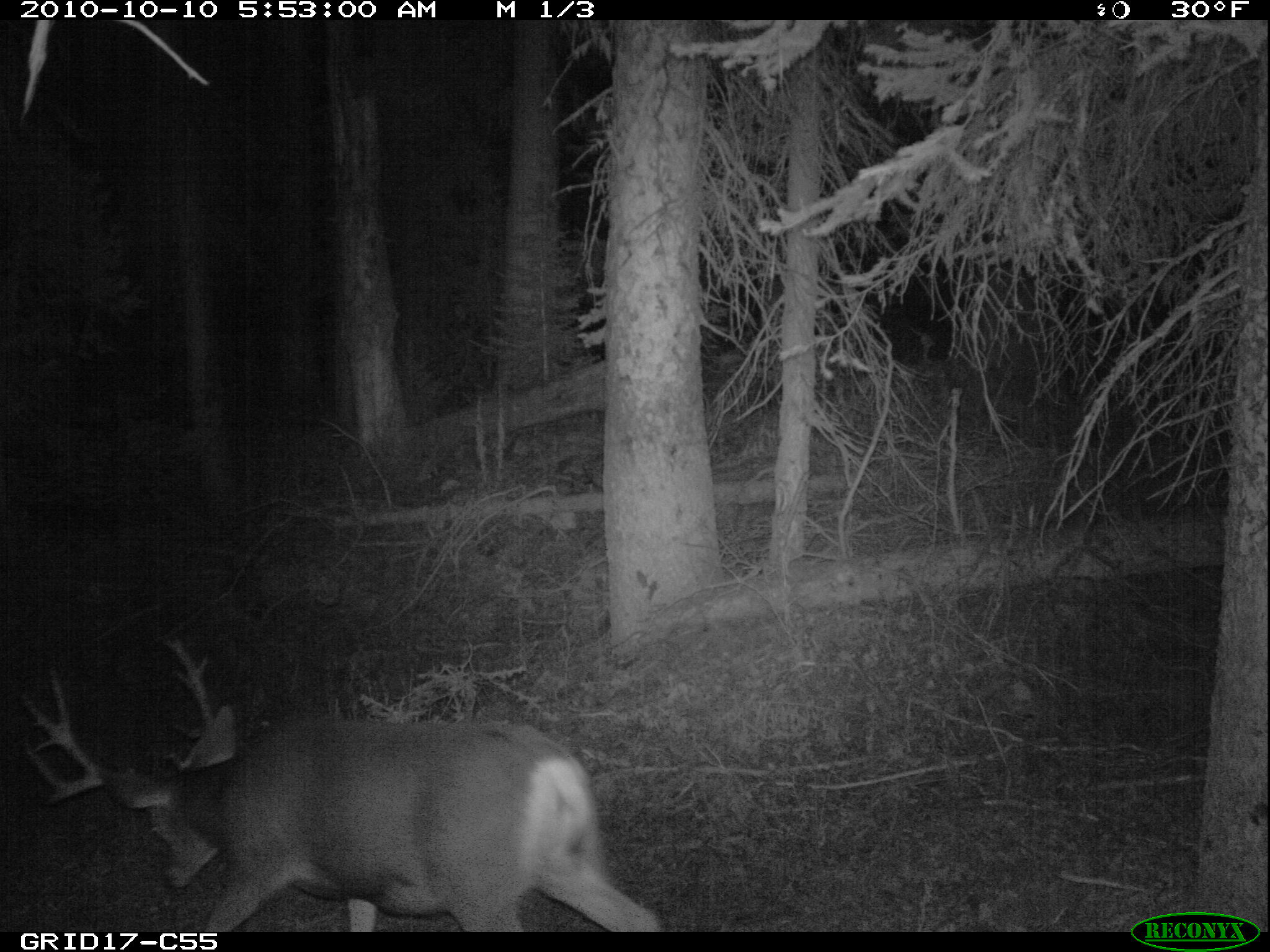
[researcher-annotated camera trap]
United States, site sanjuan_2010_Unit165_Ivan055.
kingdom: Animalia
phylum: Chordata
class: Mammalia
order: Artiodactyla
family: Cervidae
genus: Odocoileus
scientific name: Odocoileus hemionus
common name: mule deer